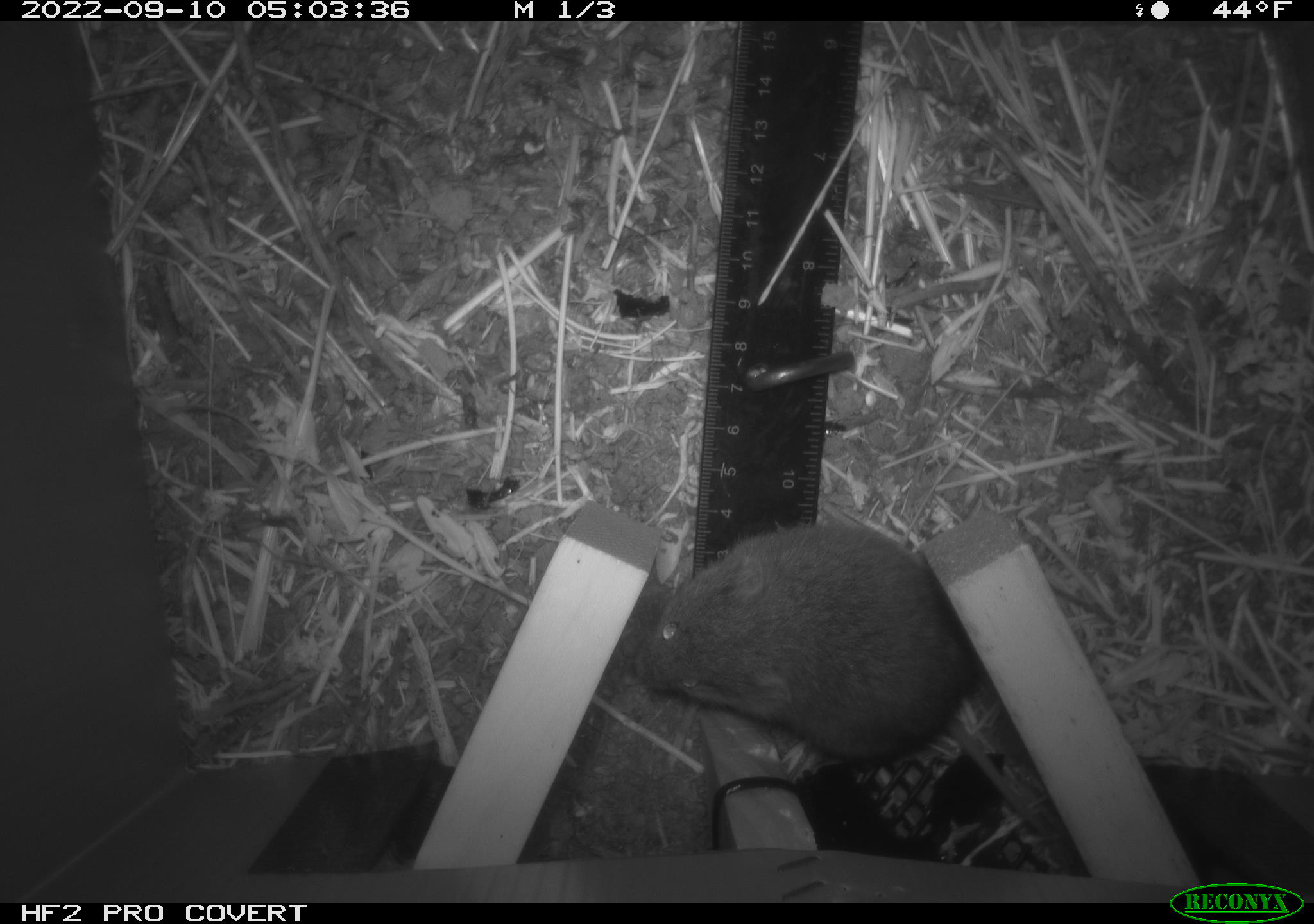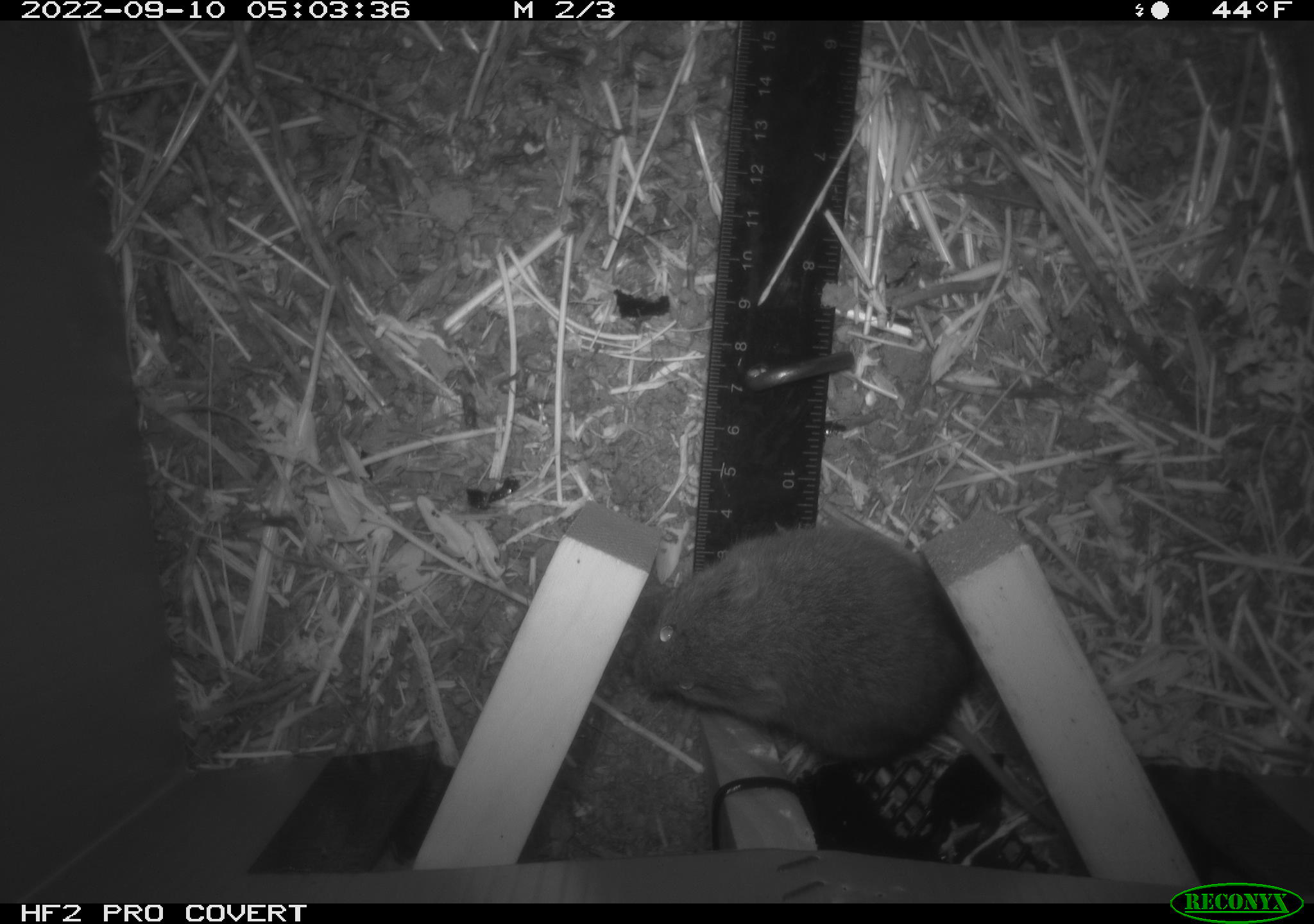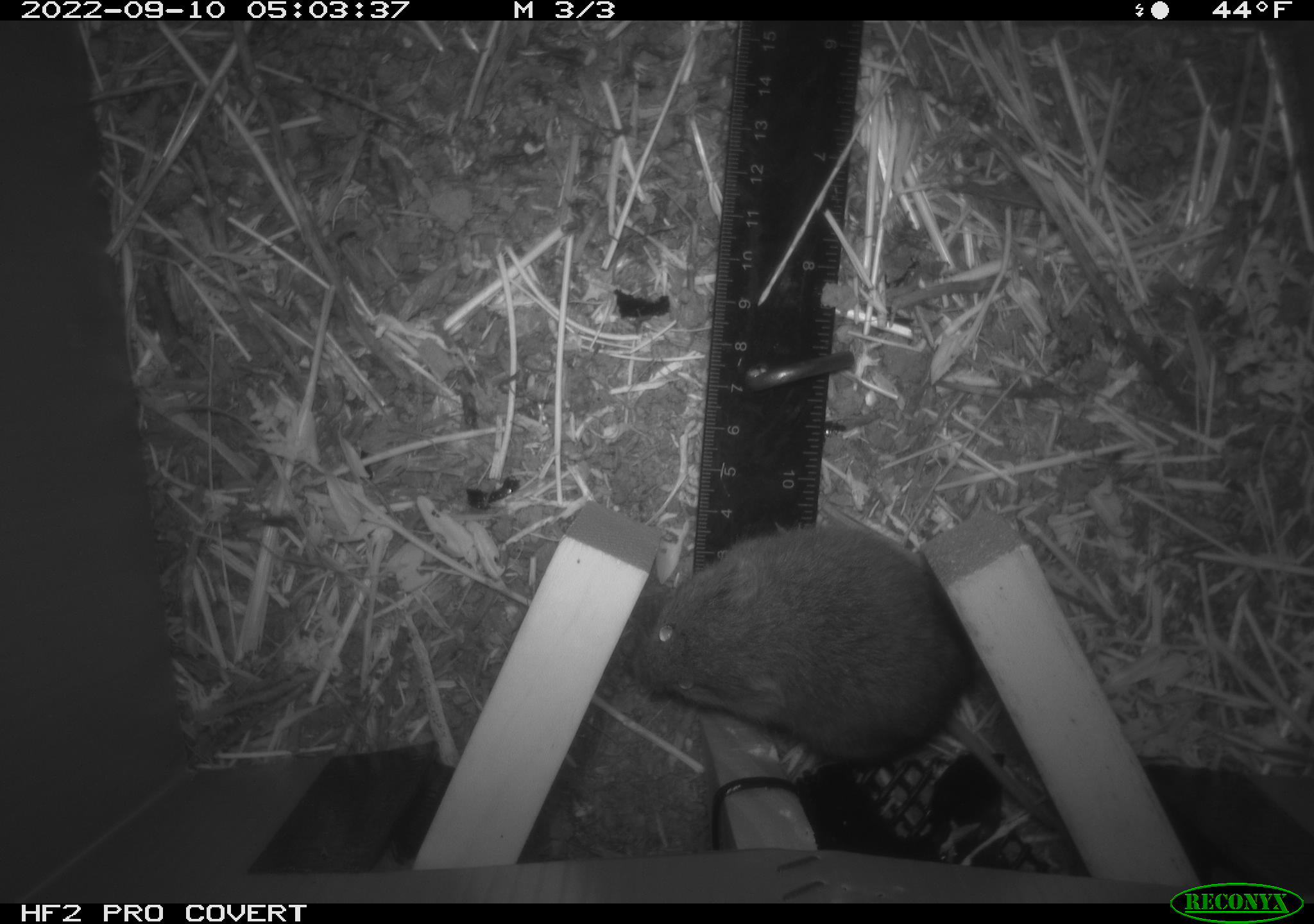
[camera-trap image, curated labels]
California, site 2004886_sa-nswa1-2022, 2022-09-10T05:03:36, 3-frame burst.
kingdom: Animalia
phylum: Chordata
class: Mammalia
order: Rodentia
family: Cricetidae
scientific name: Cricetidae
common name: hamsters, voles, lemmings, and allies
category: cricetidae family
Cricetidae family (hamsters, voles, lemmings, and allies) (Cricetidae).